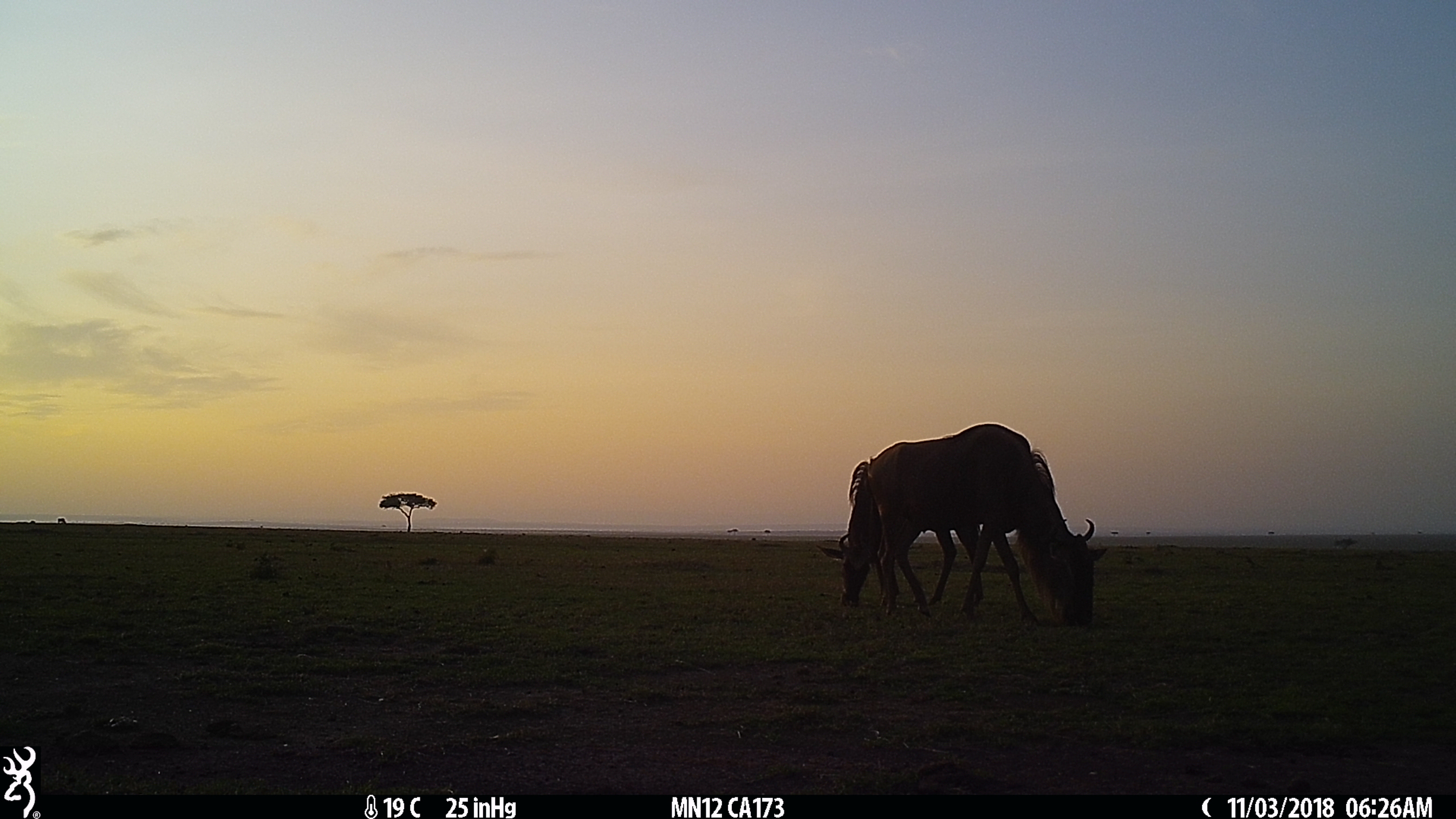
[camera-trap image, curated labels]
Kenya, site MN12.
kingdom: Animalia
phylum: Chordata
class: Mammalia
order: Artiodactyla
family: Bovidae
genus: Connochaetes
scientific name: Connochaetes taurinus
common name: blue wildebeest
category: wildebeest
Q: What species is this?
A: Wildebeest (blue wildebeest) (Connochaetes taurinus).